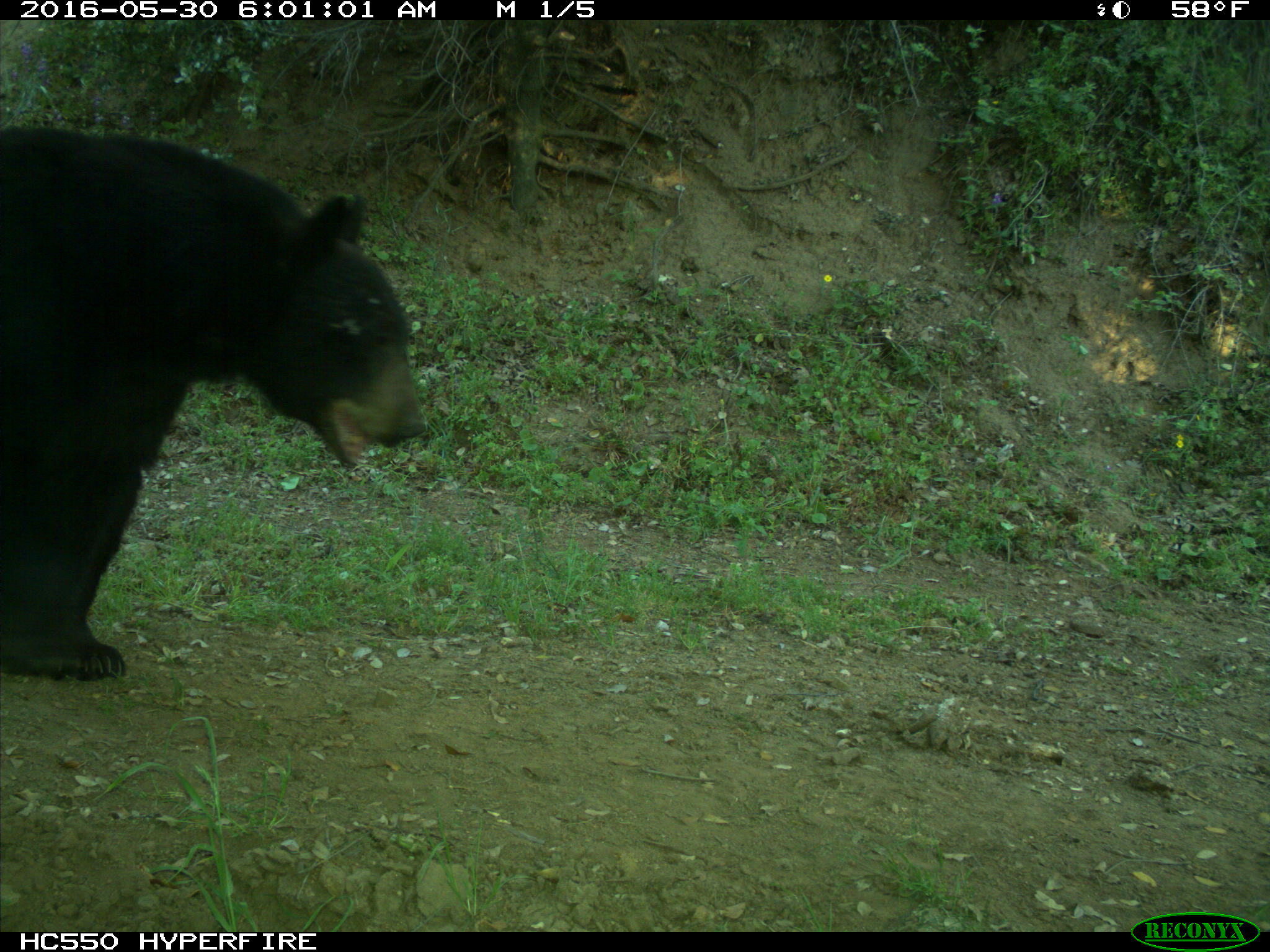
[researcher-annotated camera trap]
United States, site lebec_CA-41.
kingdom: Animalia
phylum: Chordata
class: Mammalia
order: Carnivora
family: Ursidae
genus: Ursus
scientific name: Ursus americanus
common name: american black bear